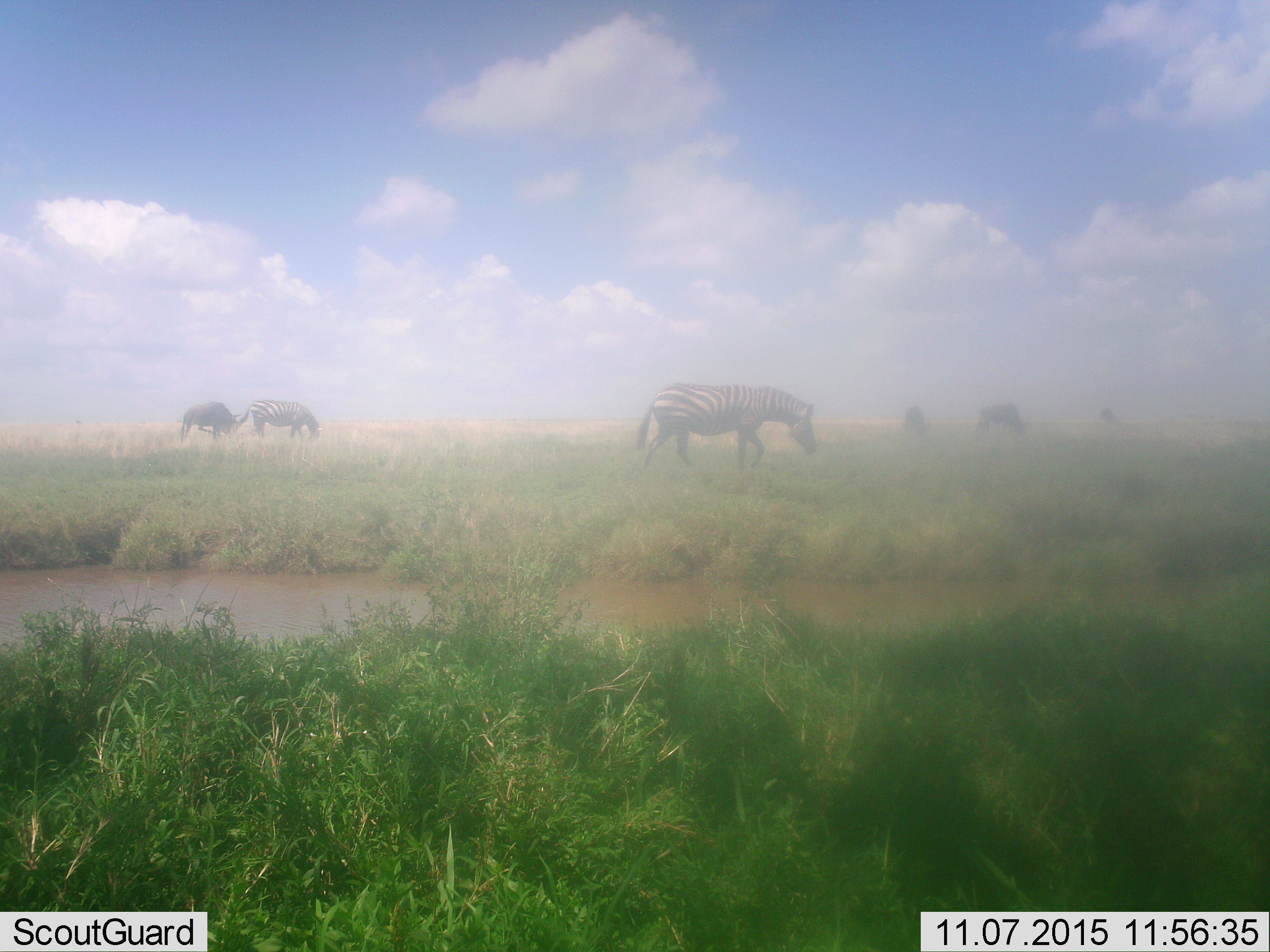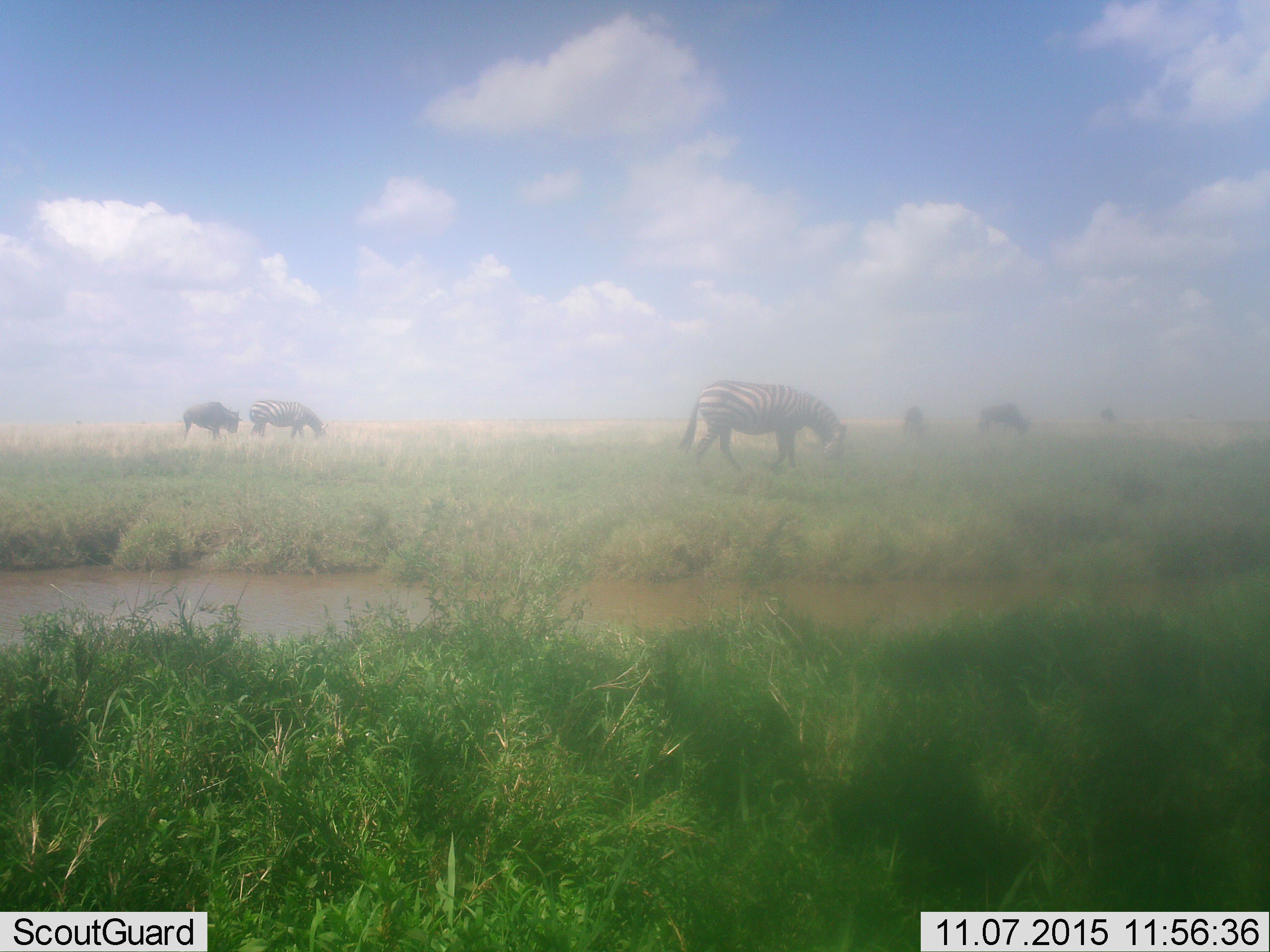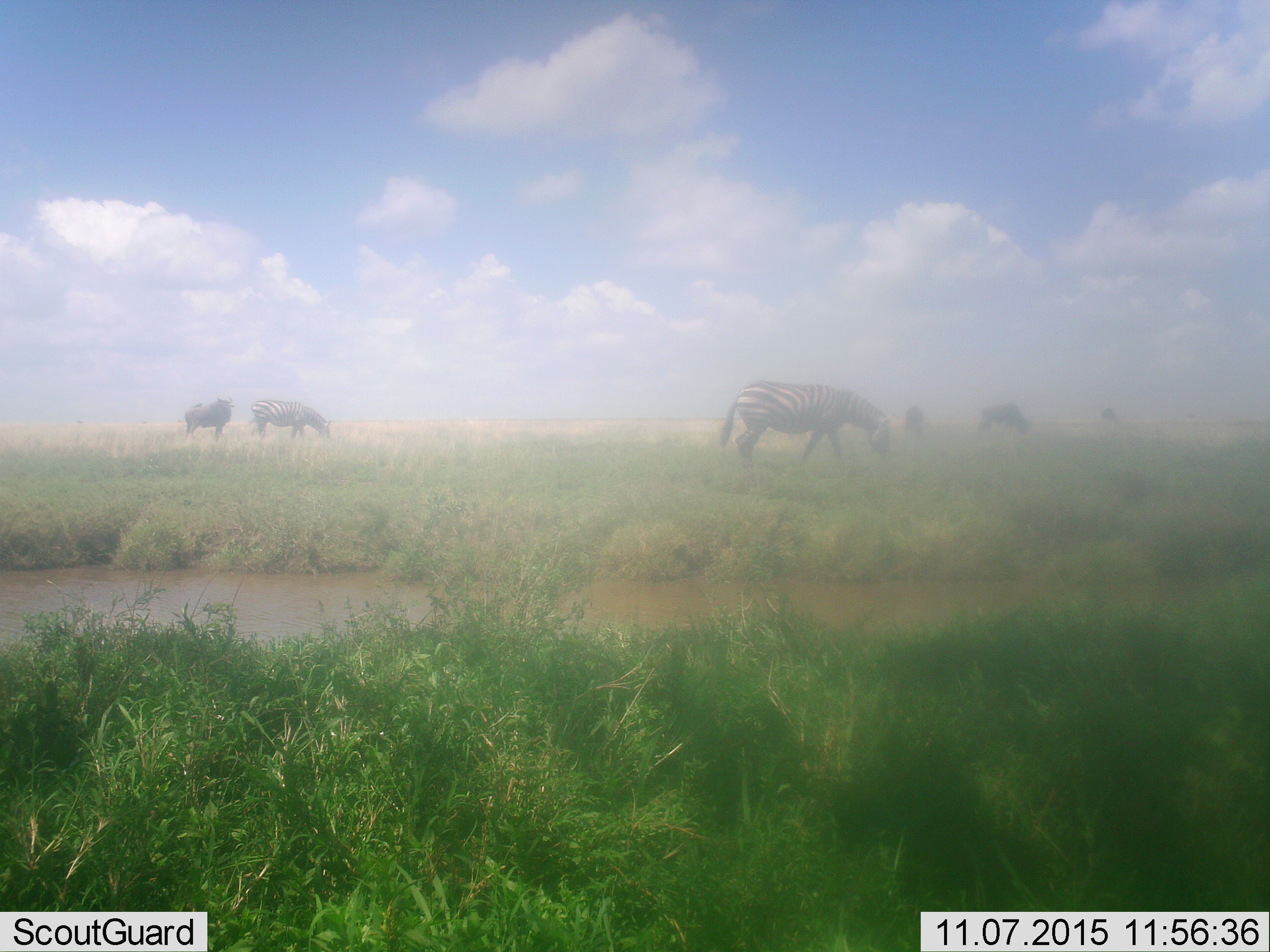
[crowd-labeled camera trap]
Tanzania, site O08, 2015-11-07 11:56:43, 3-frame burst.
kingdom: Animalia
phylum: Chordata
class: Mammalia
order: Artiodactyla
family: Bovidae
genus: Connochaetes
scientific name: Connochaetes taurinus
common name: blue wildebeest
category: wildebeest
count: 4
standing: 40%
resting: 0%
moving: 20%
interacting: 0%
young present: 0%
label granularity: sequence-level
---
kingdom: Animalia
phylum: Chordata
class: Mammalia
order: Perissodactyla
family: Equidae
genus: Equus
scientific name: Equus quagga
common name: plains zebra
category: zebra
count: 2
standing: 30%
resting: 0%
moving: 70%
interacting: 0%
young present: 0%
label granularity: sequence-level